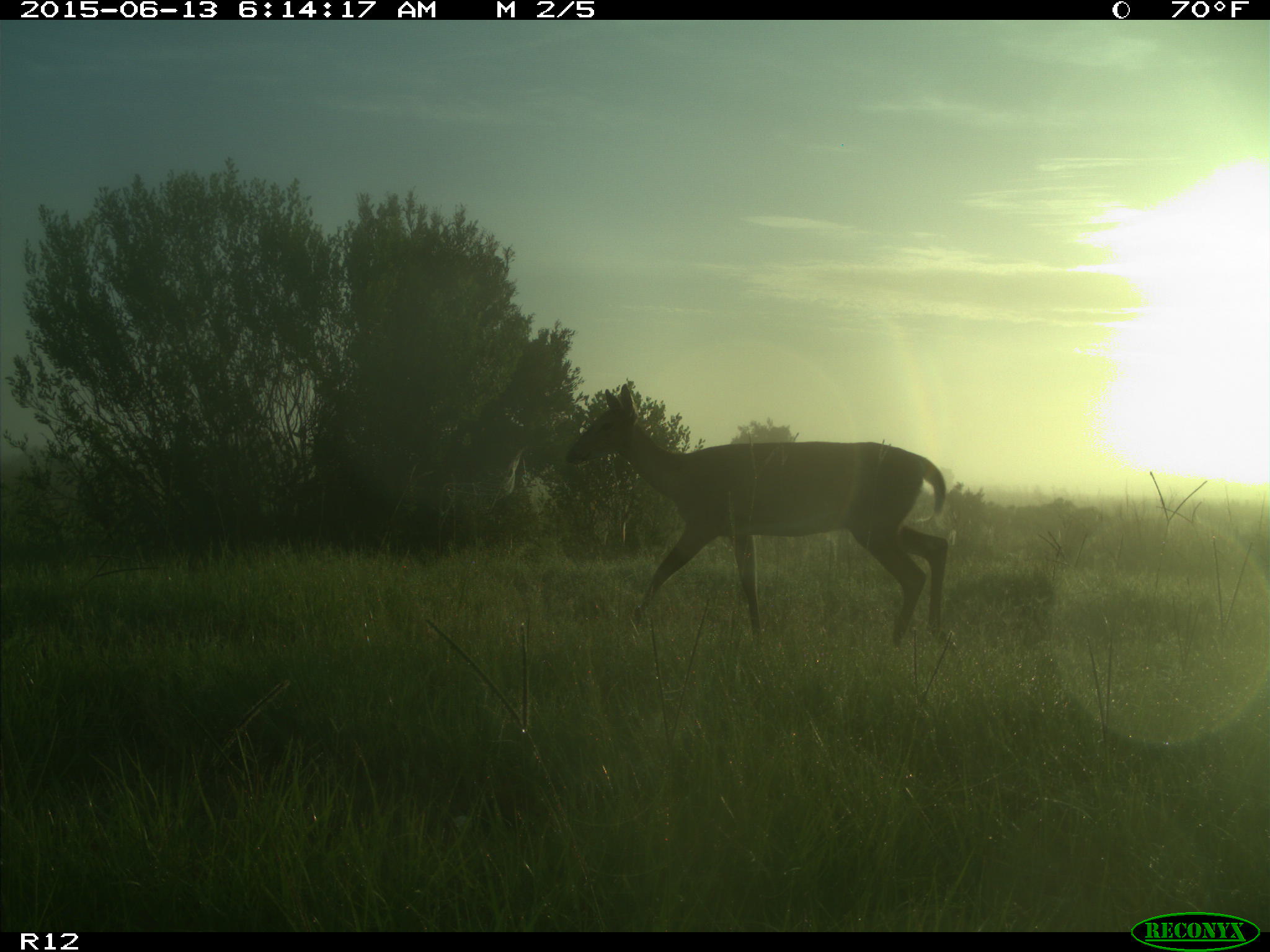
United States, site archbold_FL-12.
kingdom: Animalia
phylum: Chordata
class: Mammalia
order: Artiodactyla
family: Cervidae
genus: Odocoileus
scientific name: Odocoileus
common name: deer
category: unidentified deer